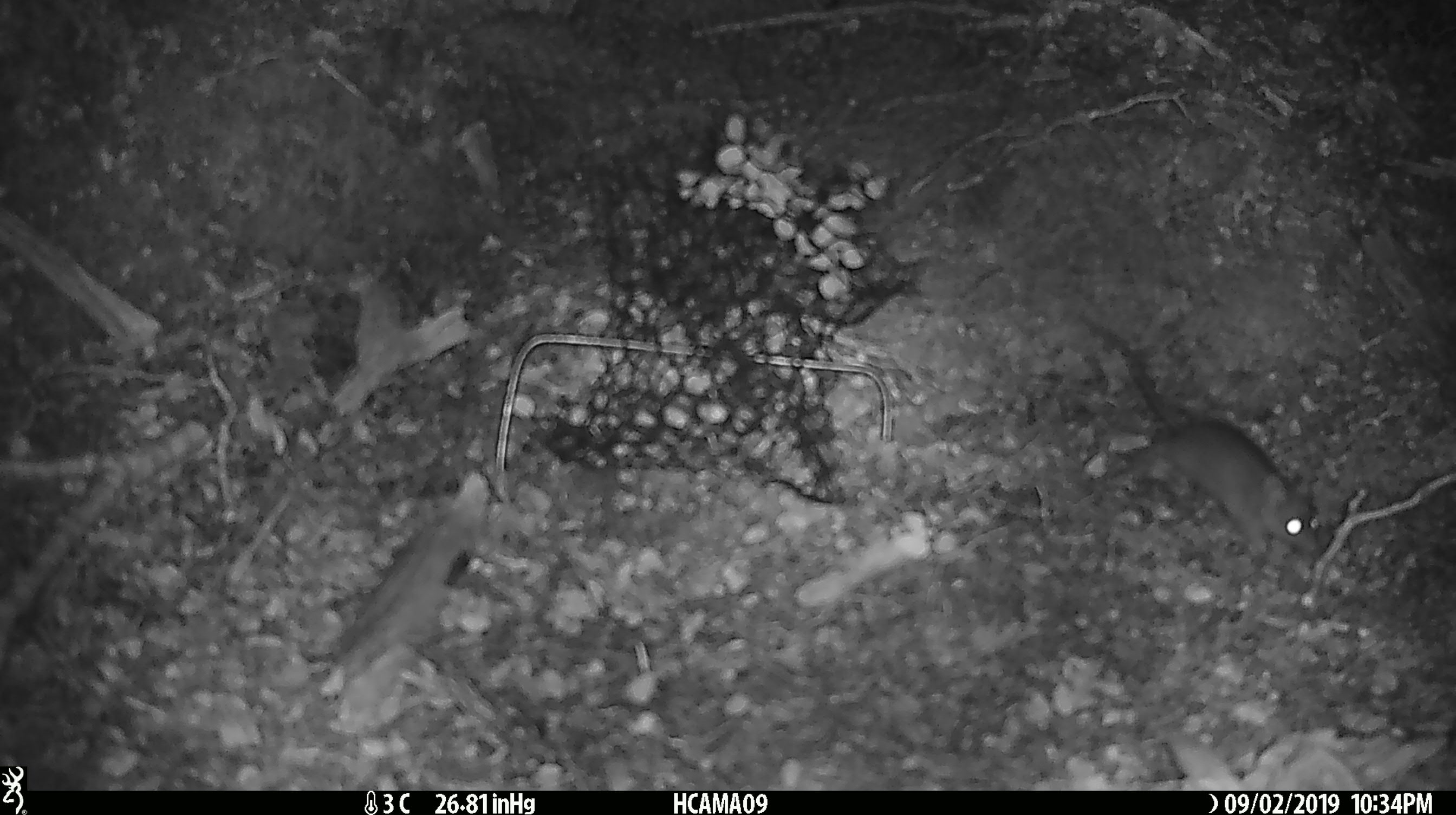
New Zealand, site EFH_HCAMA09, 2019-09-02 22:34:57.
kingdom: Animalia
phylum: Chordata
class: Mammalia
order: Rodentia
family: Muridae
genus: Mus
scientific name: Mus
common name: mouse